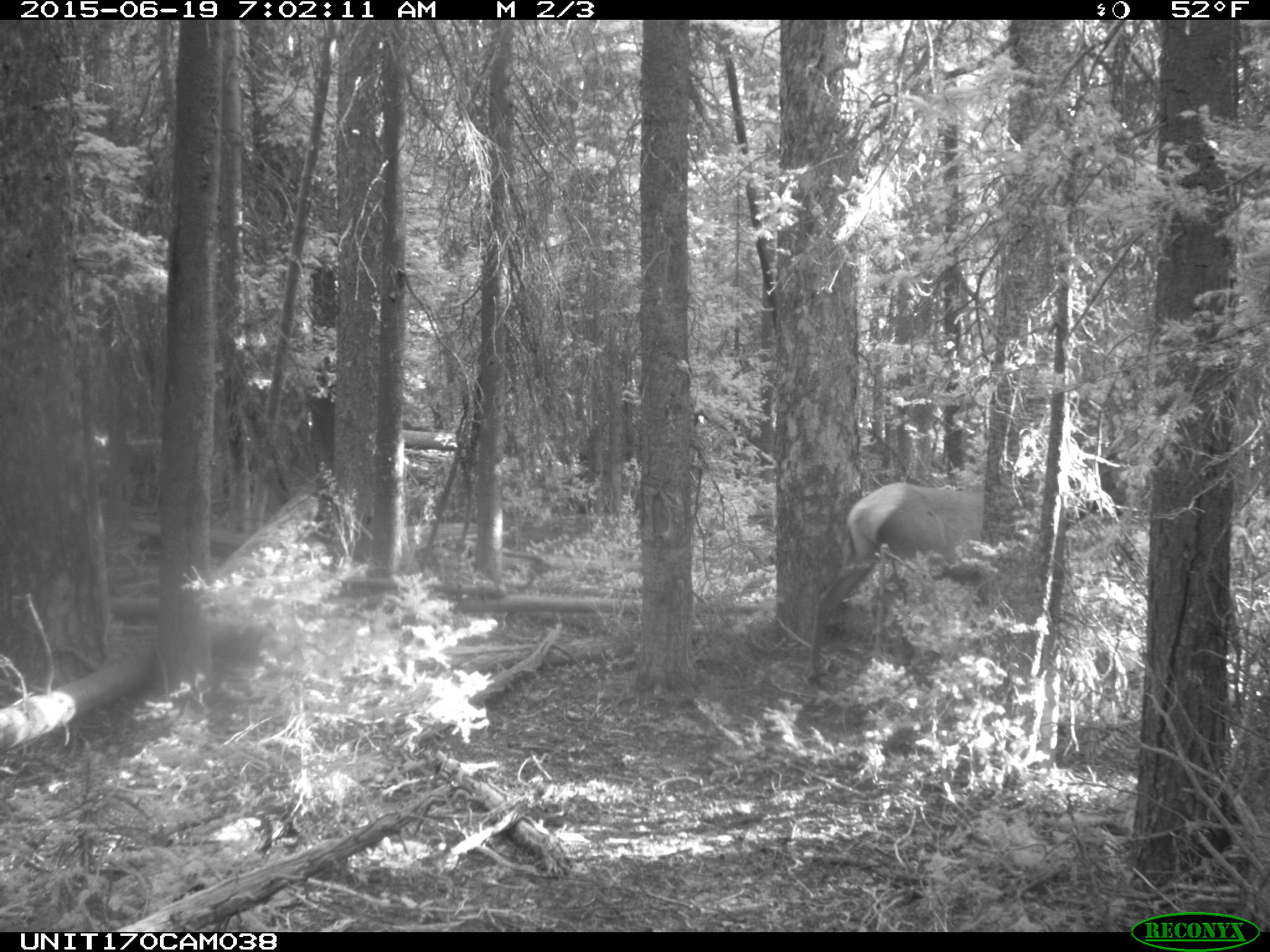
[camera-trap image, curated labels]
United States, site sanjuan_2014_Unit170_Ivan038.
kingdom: Animalia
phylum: Chordata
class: Mammalia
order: Artiodactyla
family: Cervidae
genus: Cervus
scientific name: Cervus elaphus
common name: red deer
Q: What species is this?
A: Cervus elaphus (red deer).